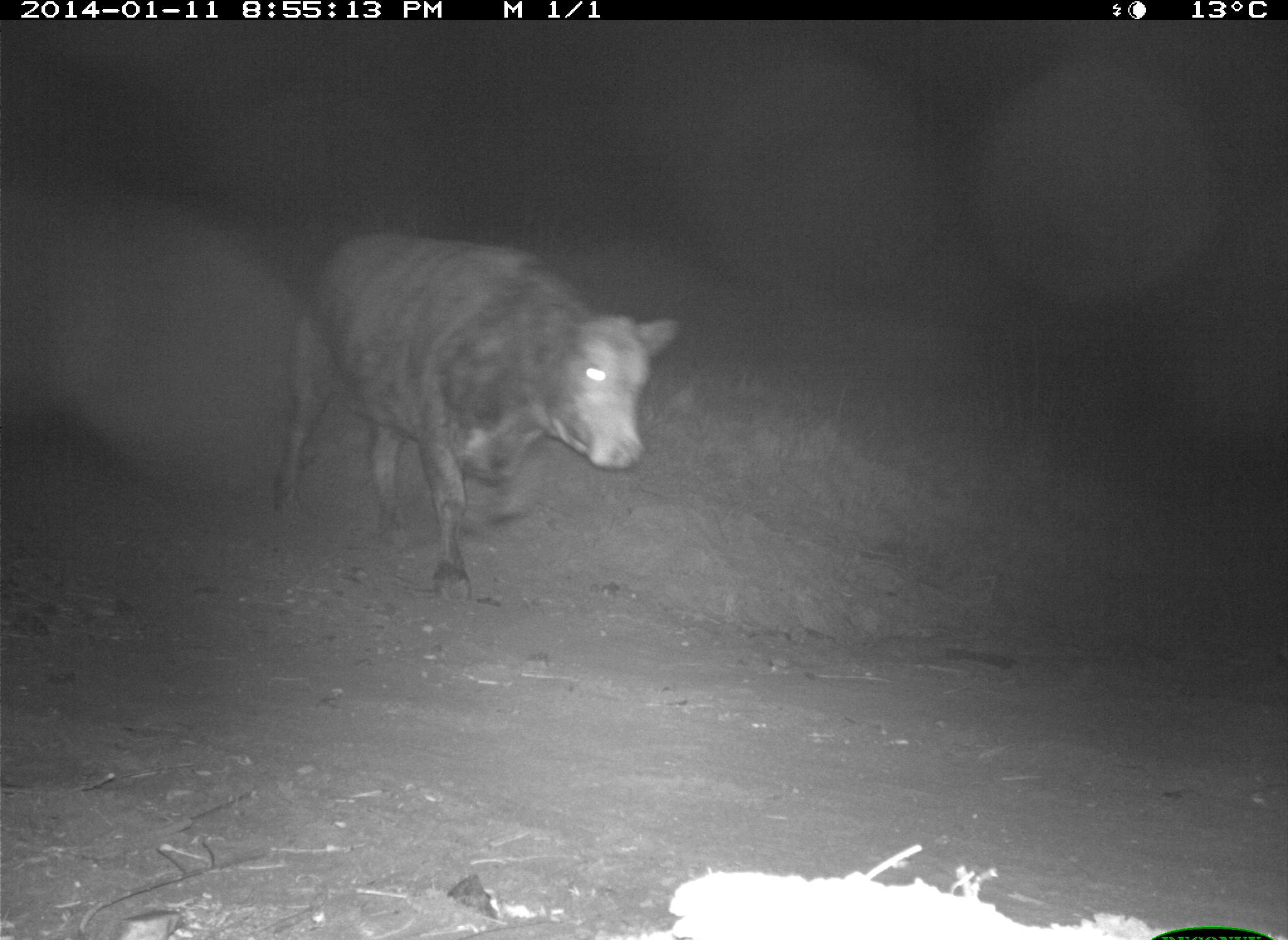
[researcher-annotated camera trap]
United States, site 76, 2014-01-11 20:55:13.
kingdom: Animalia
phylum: Chordata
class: Mammalia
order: Artiodactyla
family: Bovidae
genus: Bos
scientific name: Bos taurus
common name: cow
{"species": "cow (Bos taurus)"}